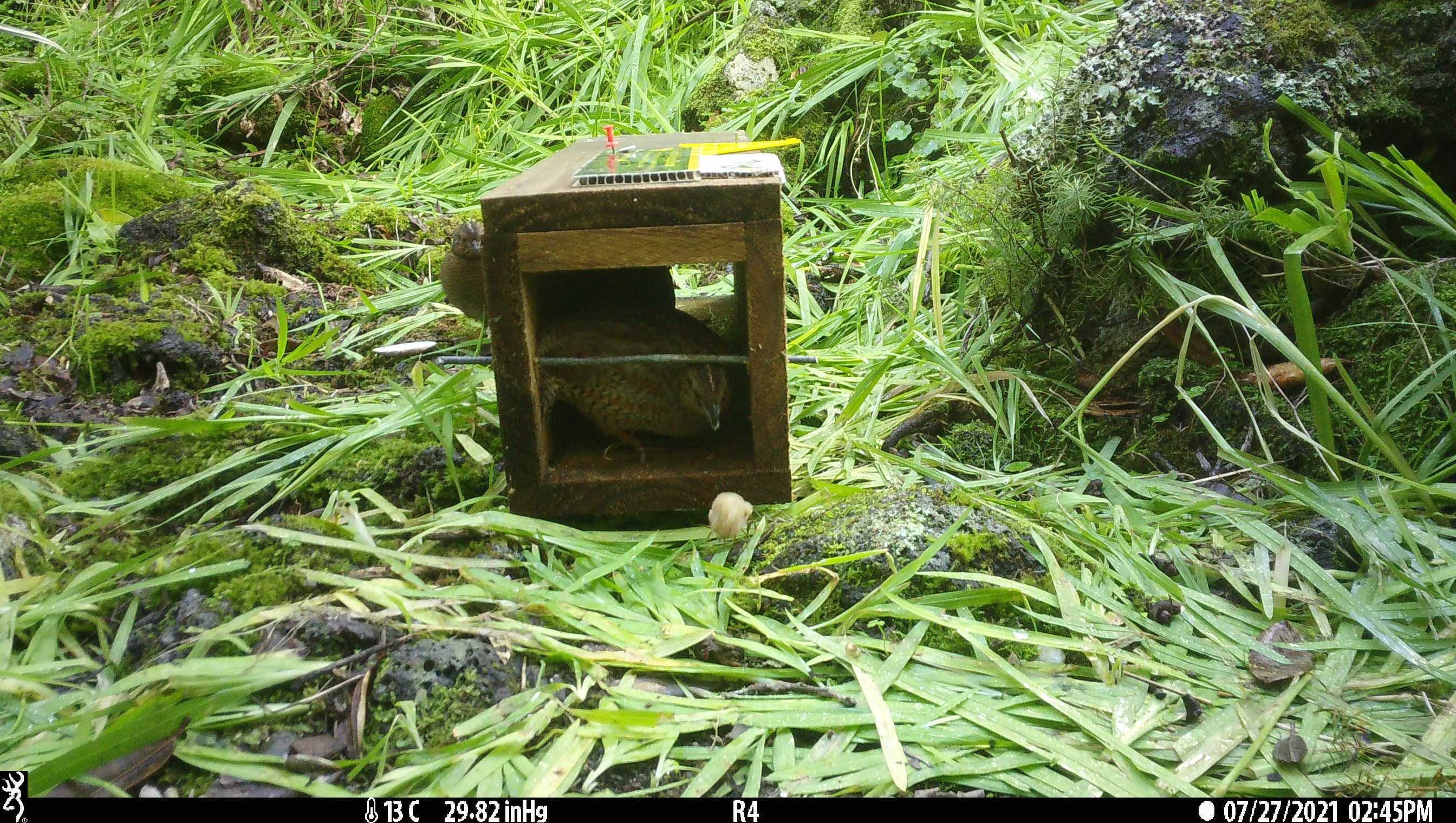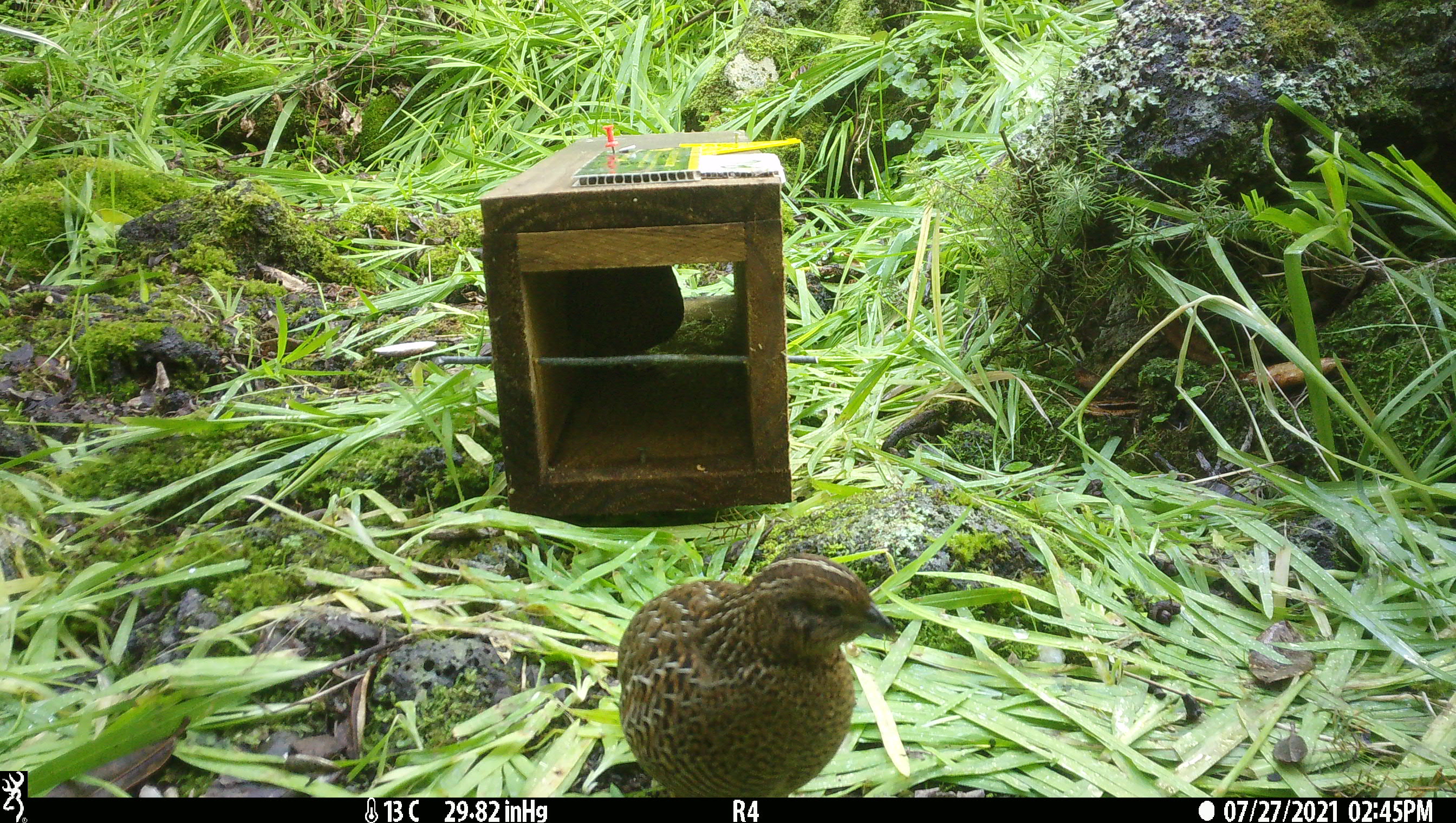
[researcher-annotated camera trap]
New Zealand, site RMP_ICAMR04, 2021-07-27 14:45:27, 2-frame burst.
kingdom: Animalia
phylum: Chordata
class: Aves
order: Galliformes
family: Phasianidae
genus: Synoicus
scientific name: Synoicus ypsilophorus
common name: brown quail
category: quail brown